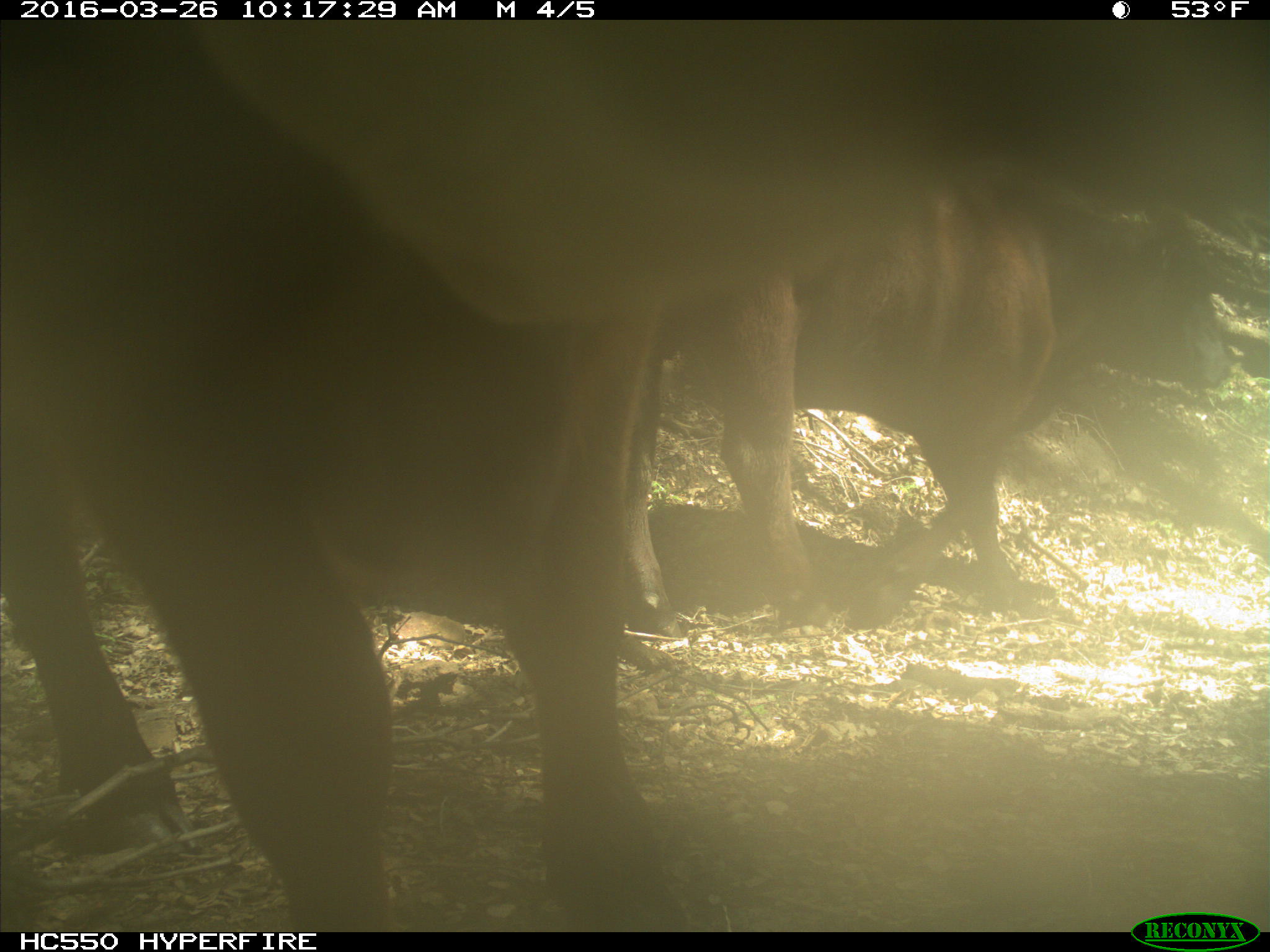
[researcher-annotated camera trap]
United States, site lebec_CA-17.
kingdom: Animalia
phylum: Chordata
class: Mammalia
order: Artiodactyla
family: Bovidae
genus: Bos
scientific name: Bos taurus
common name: domestic cow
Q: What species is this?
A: Bos taurus (domestic cow).